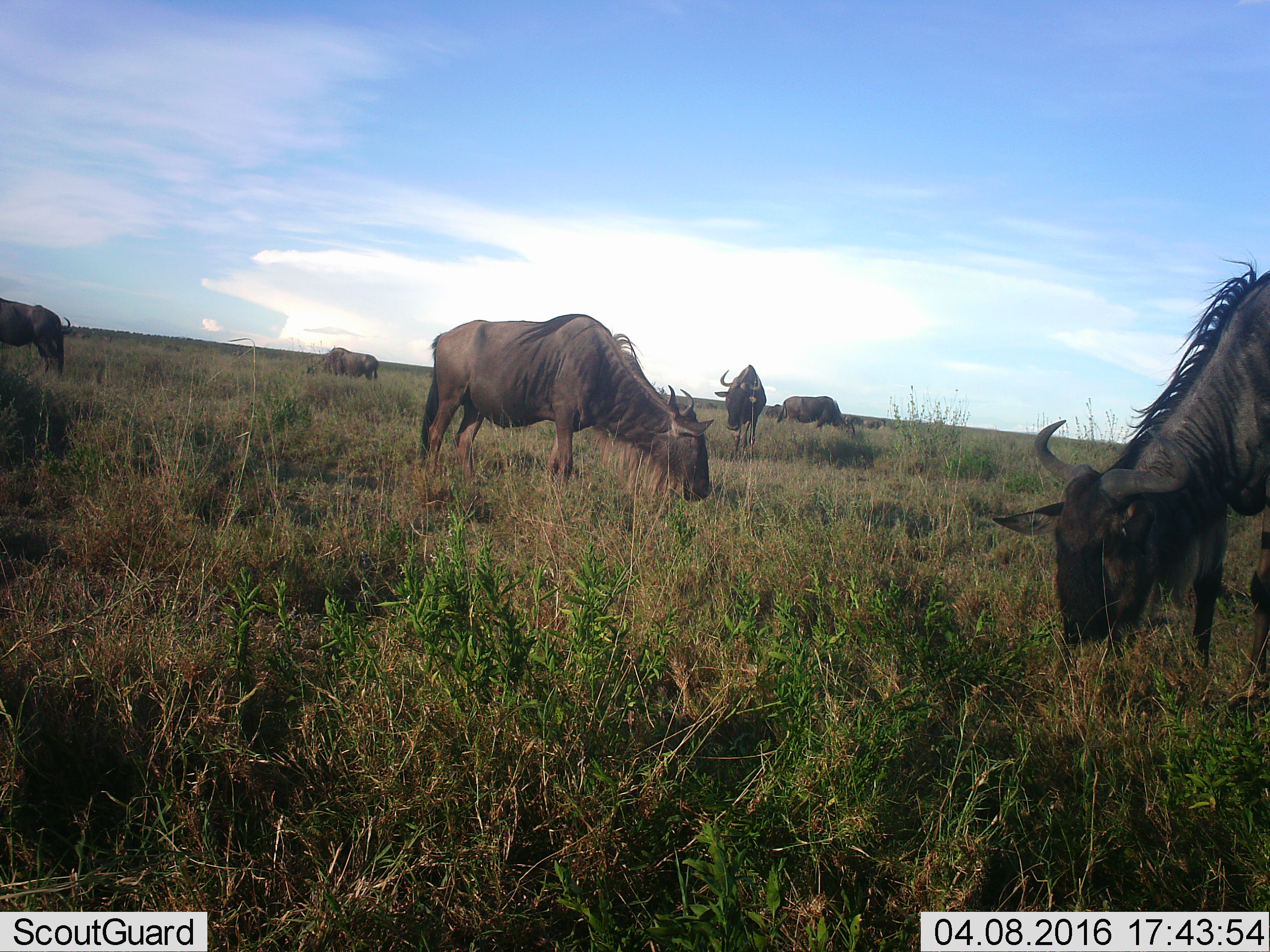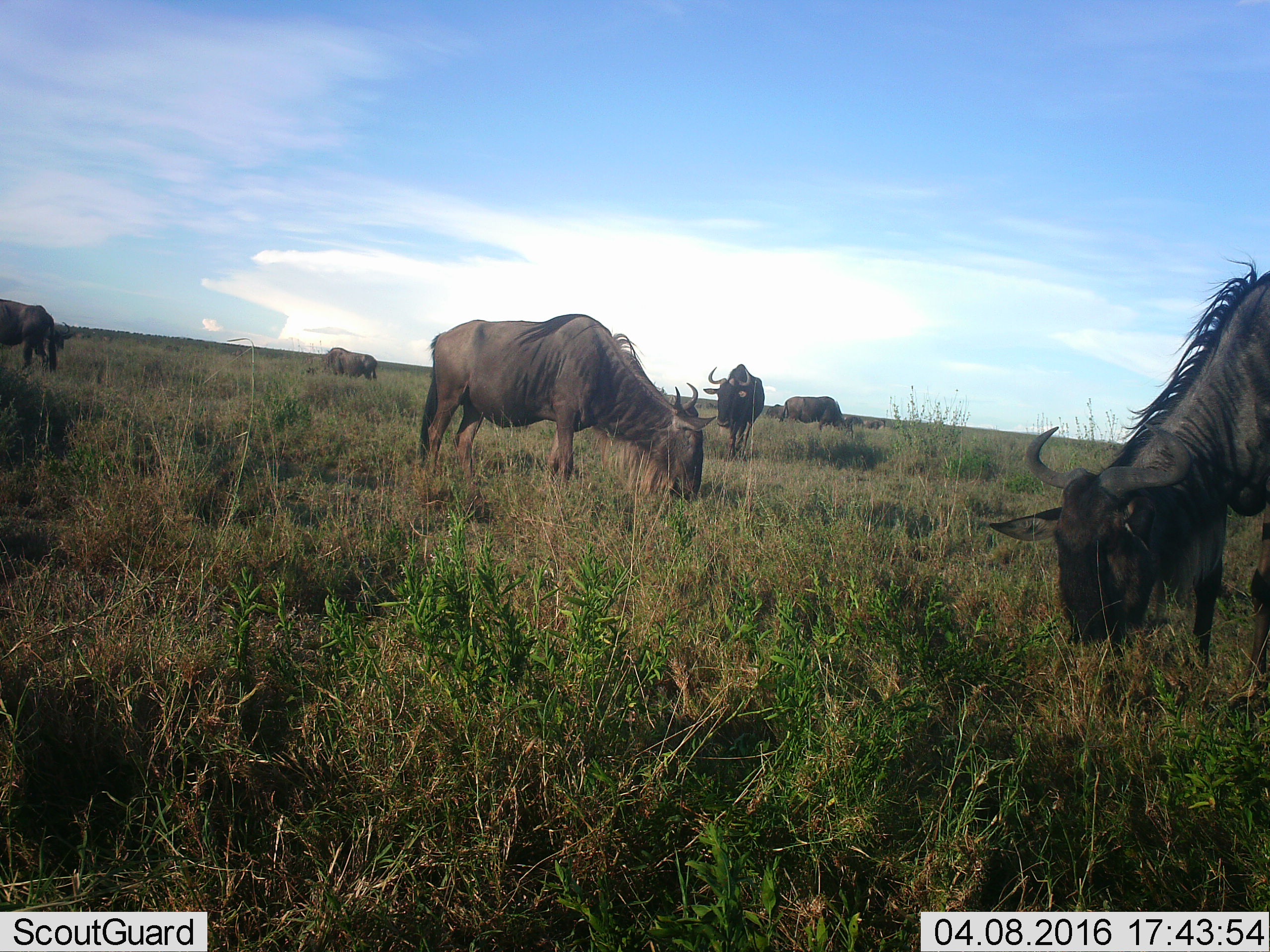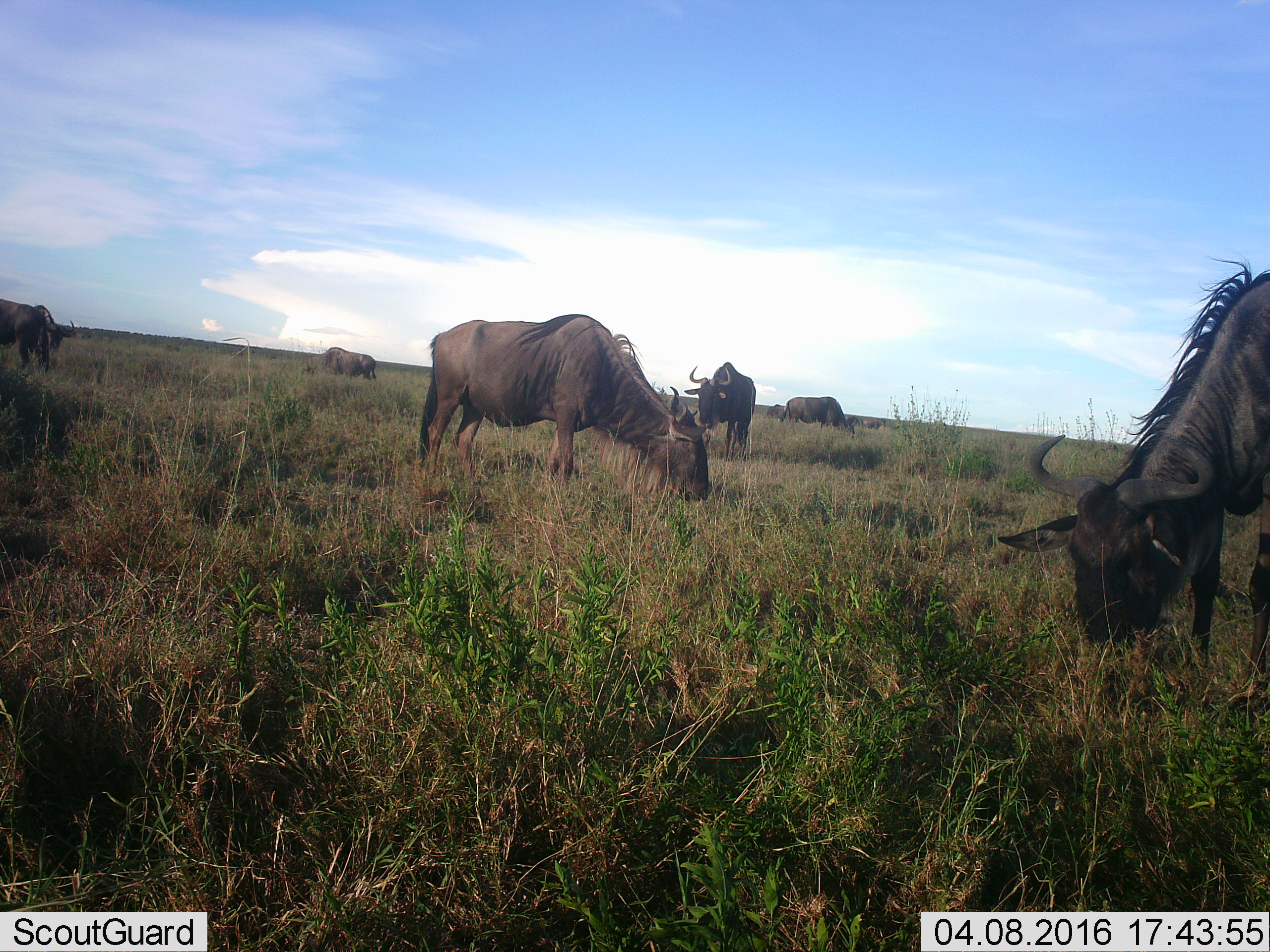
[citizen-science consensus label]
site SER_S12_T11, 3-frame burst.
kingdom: Animalia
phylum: Chordata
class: Mammalia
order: Artiodactyla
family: Bovidae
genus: Connochaetes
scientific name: Connochaetes taurinus taurinus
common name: blue wildebeest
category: wildebeestblue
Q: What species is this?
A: Wildebeestblue (blue wildebeest) (Connochaetes taurinus taurinus).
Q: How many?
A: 9.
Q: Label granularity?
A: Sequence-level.